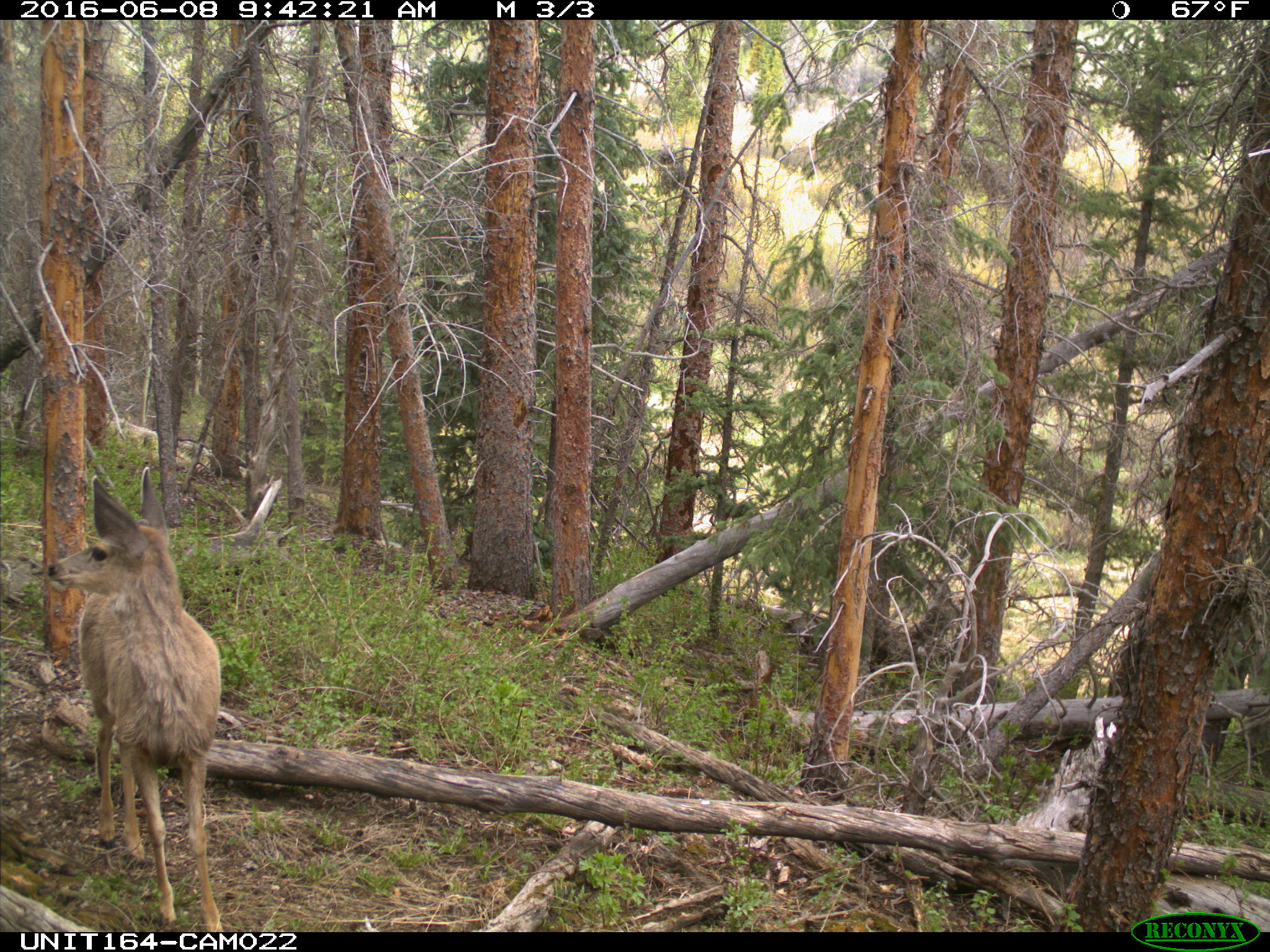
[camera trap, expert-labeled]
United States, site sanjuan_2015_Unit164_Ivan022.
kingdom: Animalia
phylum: Chordata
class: Mammalia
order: Artiodactyla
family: Cervidae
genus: Odocoileus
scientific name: Odocoileus hemionus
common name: mule deer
Odocoileus hemionus (mule deer).